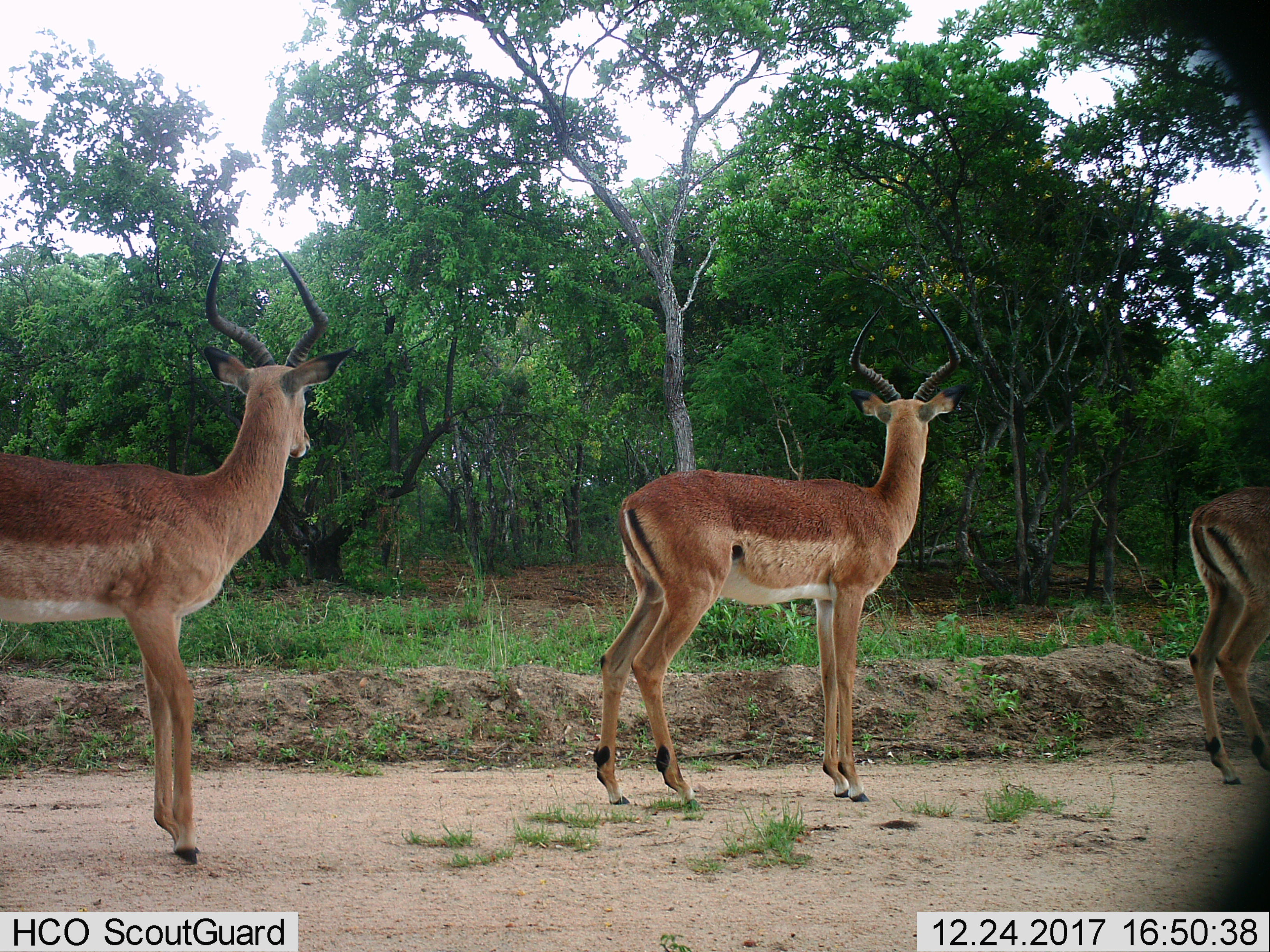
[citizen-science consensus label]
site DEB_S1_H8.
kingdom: Animalia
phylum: Chordata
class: Mammalia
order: Artiodactyla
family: Bovidae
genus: Aepyceros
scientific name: Aepyceros melampus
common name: impala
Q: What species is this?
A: Impala (Aepyceros melampus).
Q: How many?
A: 3.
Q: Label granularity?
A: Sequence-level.